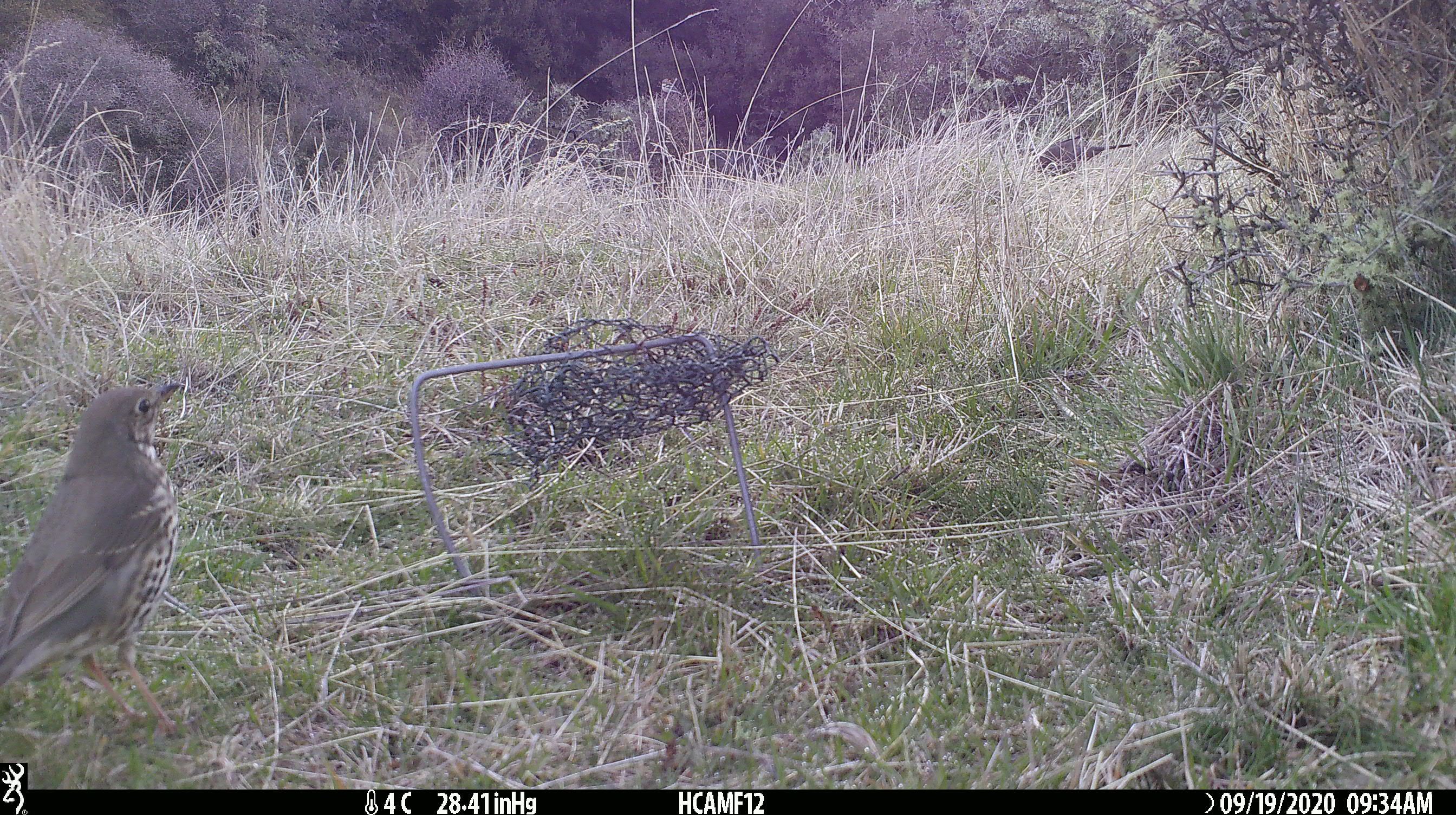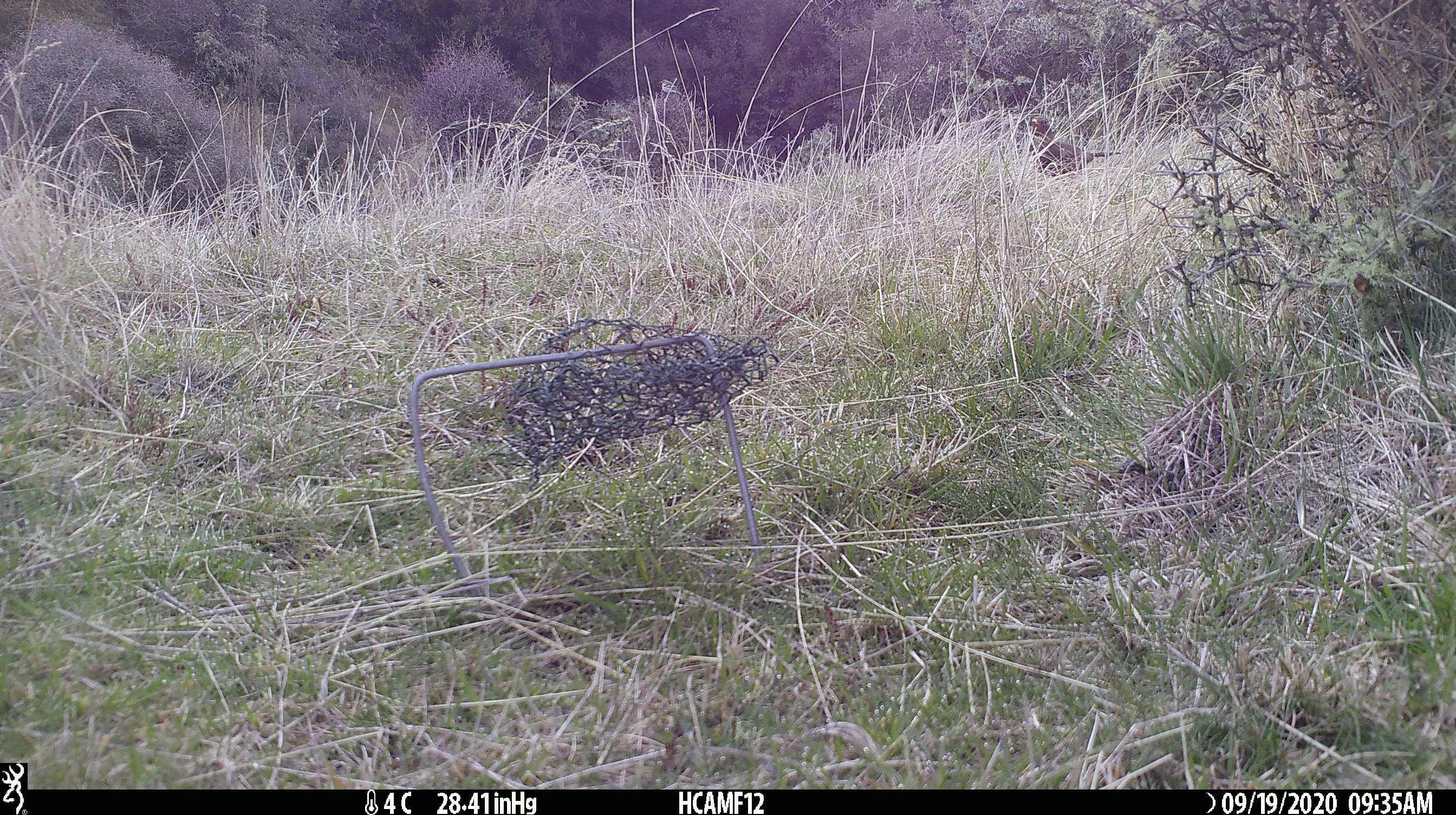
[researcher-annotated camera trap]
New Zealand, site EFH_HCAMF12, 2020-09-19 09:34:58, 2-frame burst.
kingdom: Animalia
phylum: Chordata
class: Aves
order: Passeriformes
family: Turdidae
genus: Turdus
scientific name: Turdus philomelos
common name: song thrush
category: thrush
Thrush (song thrush) (Turdus philomelos).